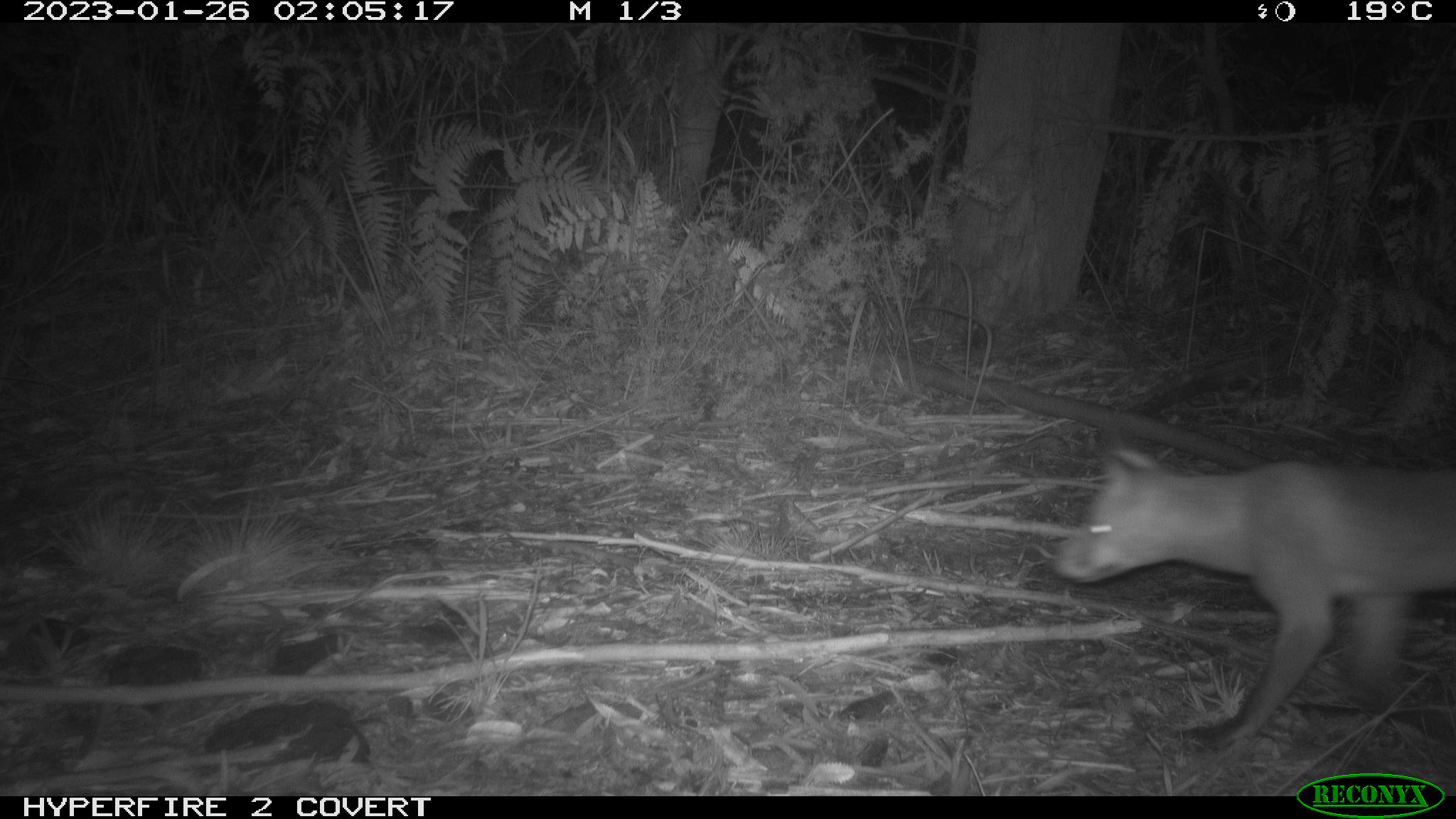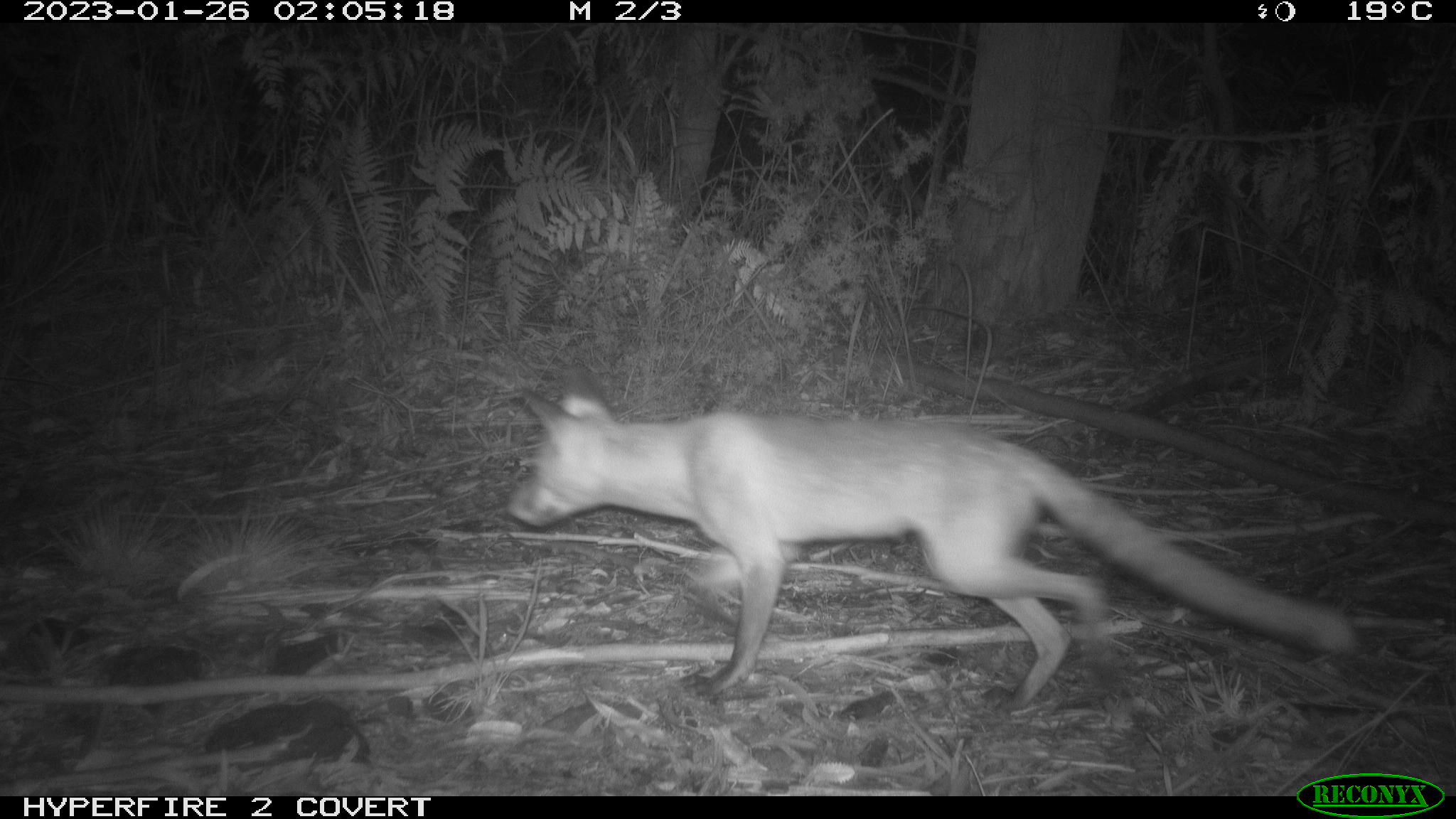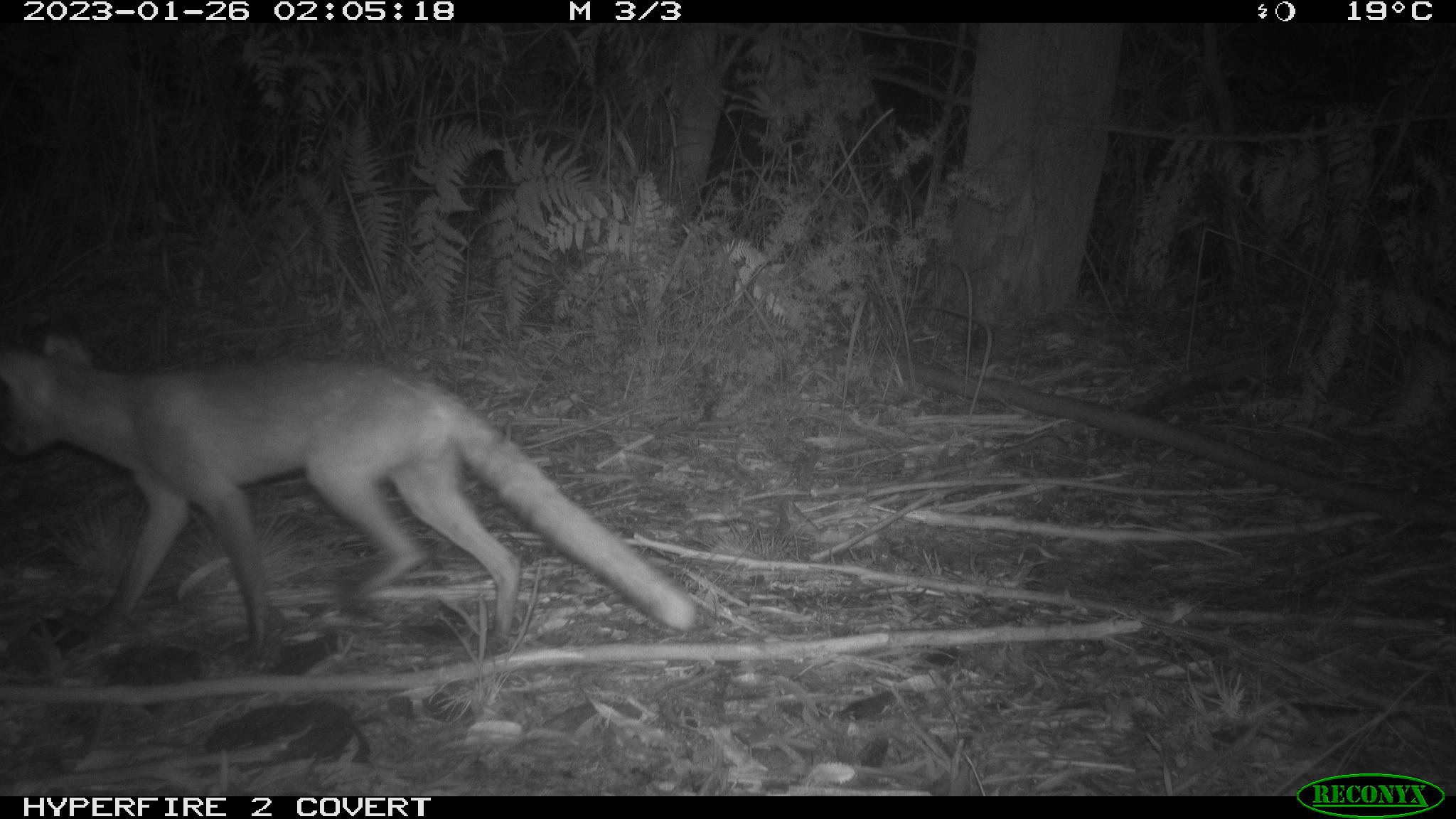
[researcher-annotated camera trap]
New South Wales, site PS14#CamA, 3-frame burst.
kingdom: Animalia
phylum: Chordata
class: Mammalia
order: Carnivora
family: Canidae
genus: Vulpes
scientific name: Vulpes vulpes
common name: red fox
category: fox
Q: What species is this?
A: Fox (red fox) (Vulpes vulpes).